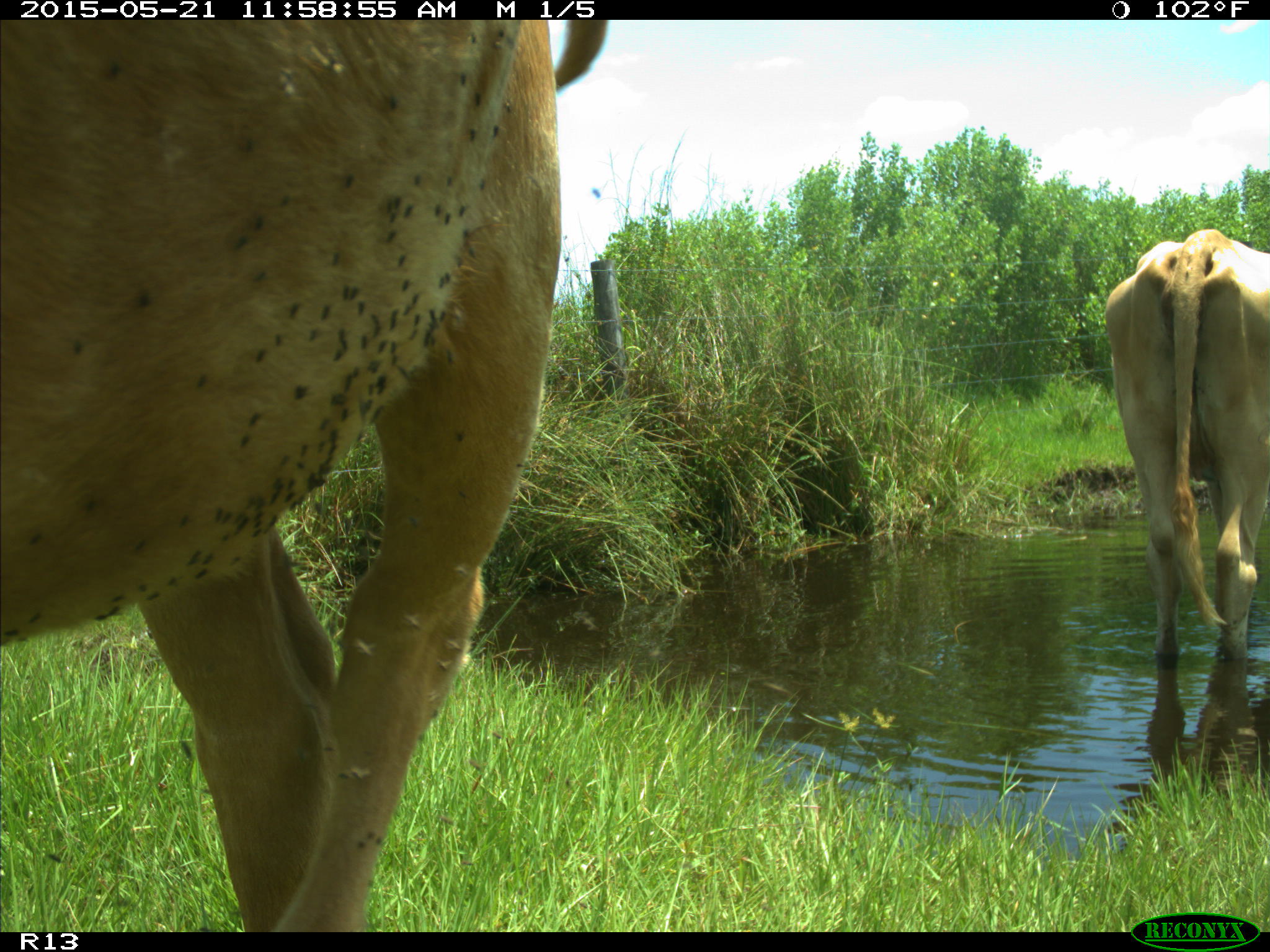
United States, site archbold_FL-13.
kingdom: Animalia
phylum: Chordata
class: Mammalia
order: Artiodactyla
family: Bovidae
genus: Bos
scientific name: Bos taurus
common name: domestic cow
Bos taurus (domestic cow).